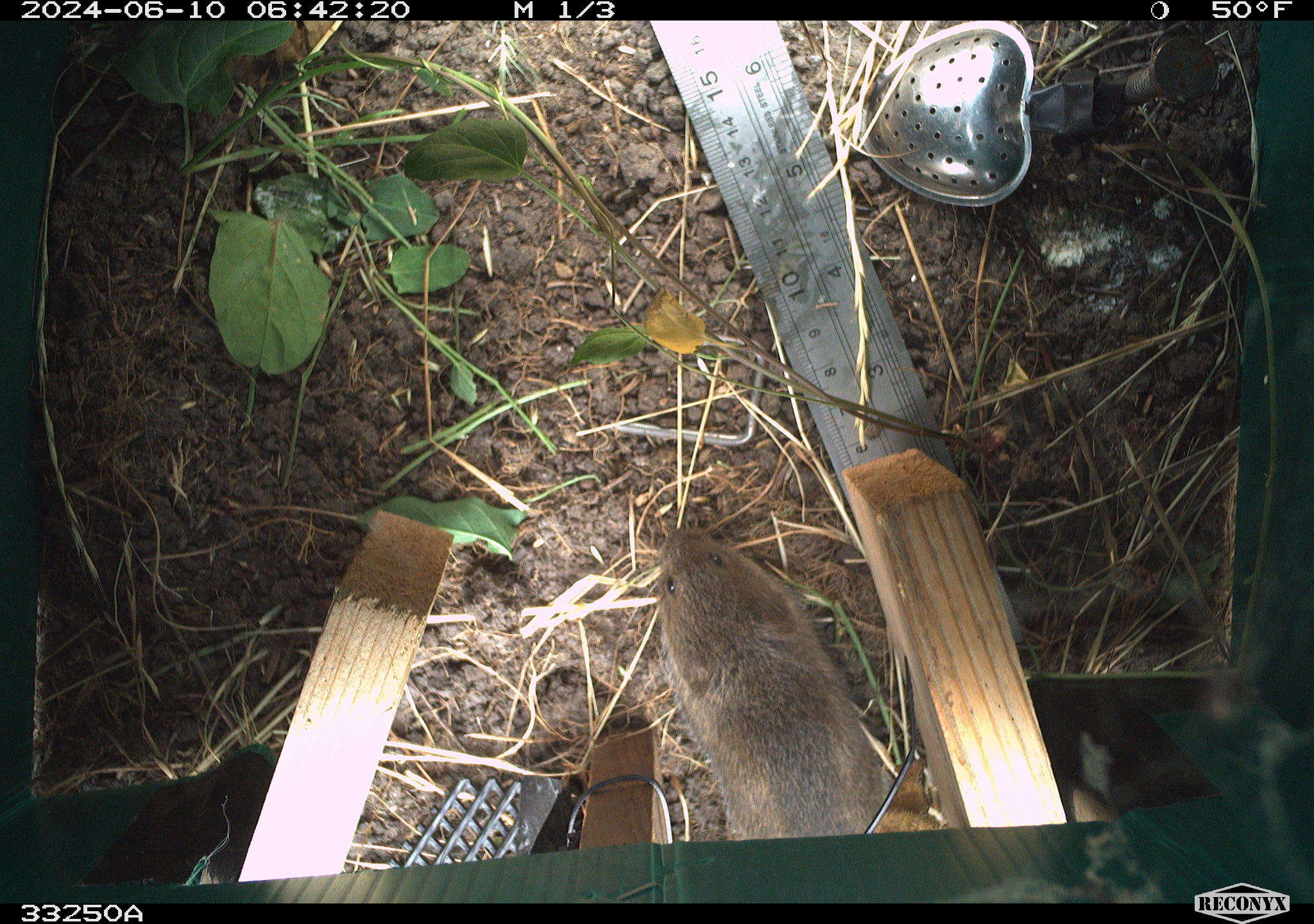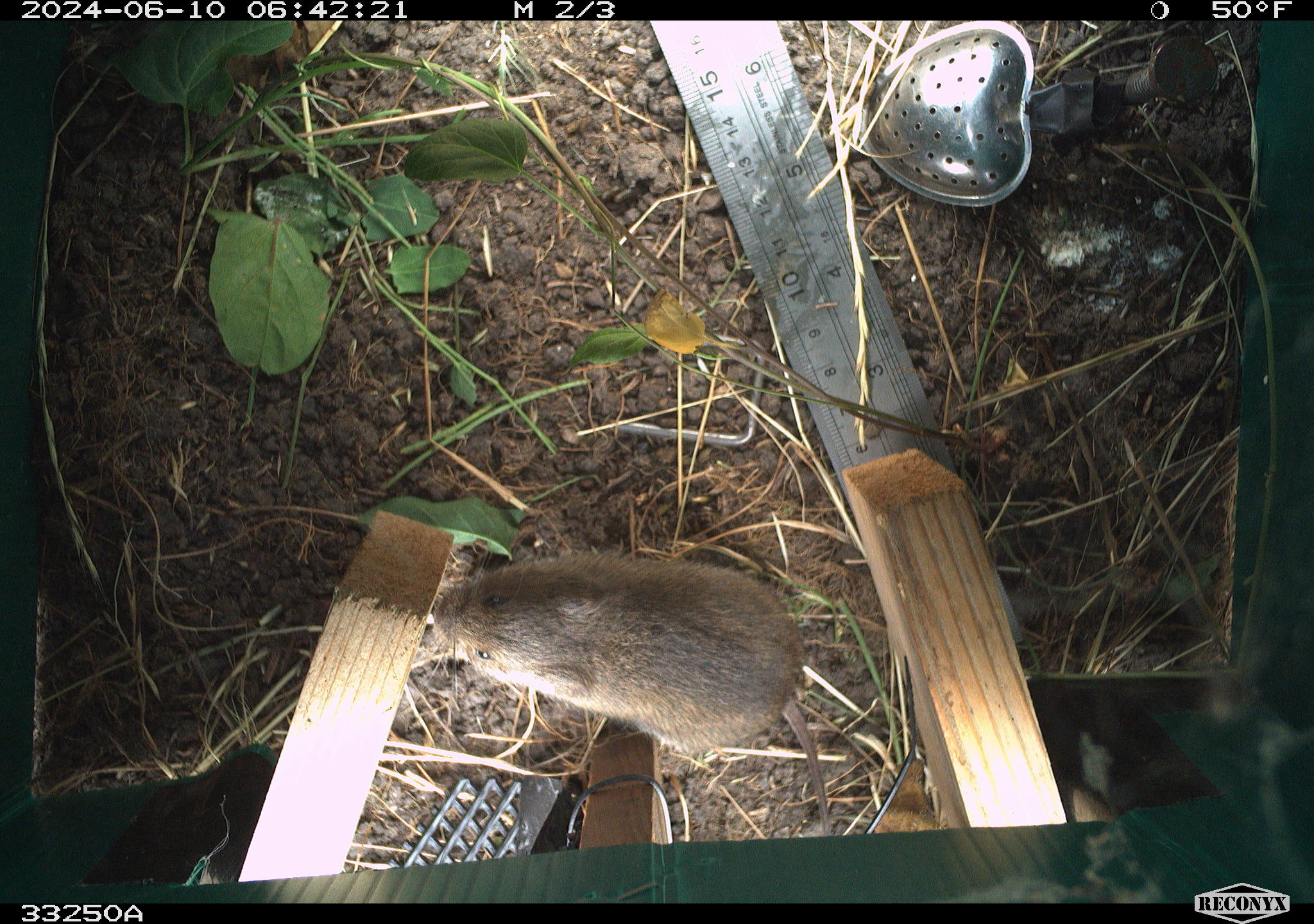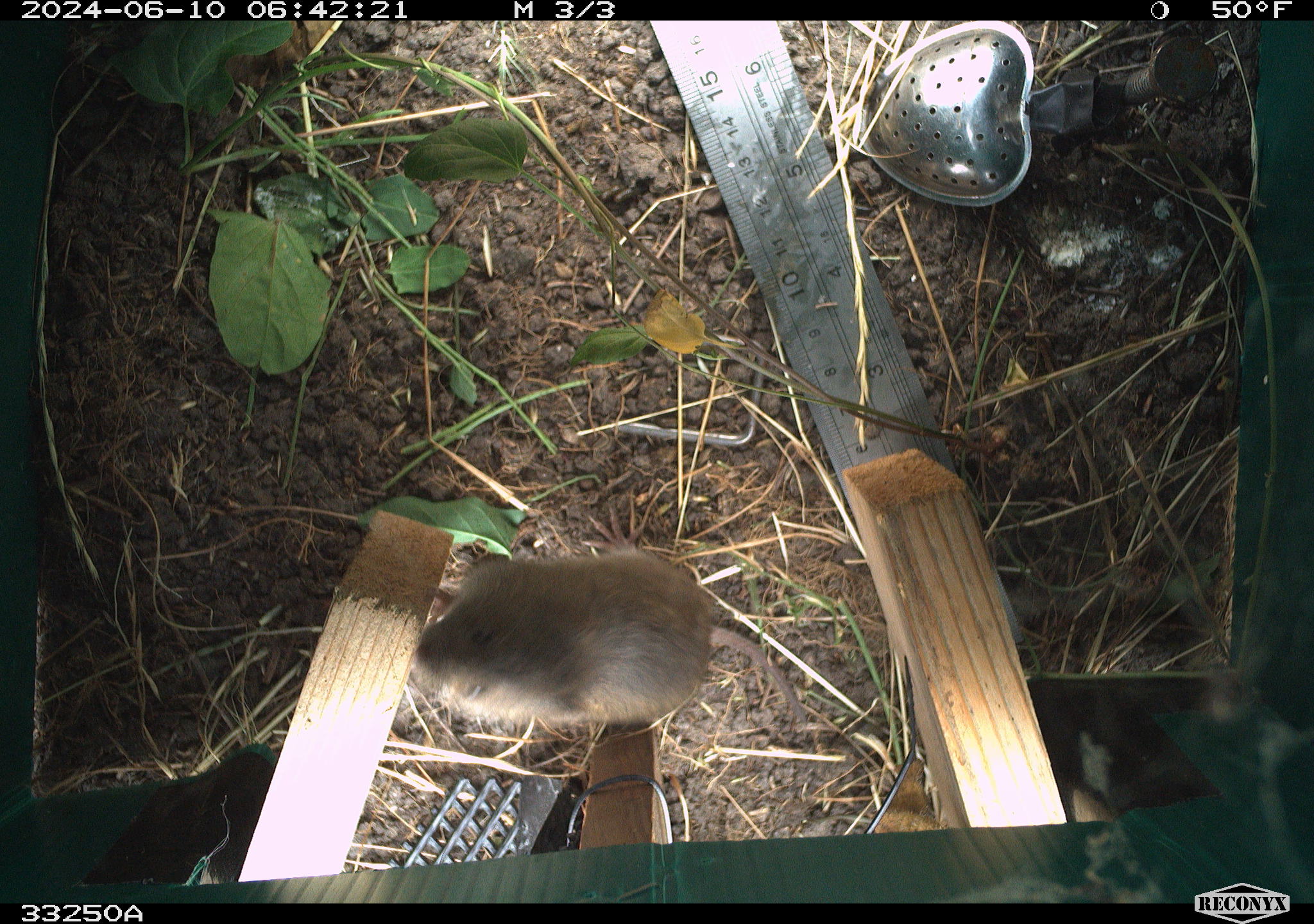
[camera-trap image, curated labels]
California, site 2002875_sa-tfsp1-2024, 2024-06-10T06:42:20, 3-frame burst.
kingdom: Animalia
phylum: Chordata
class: Mammalia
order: Rodentia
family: Cricetidae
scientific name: Arvicolinae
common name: voles, lemmings, and muskrats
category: arvicolinae subfamily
Arvicolinae subfamily (voles, lemmings, and muskrats) (Arvicolinae).